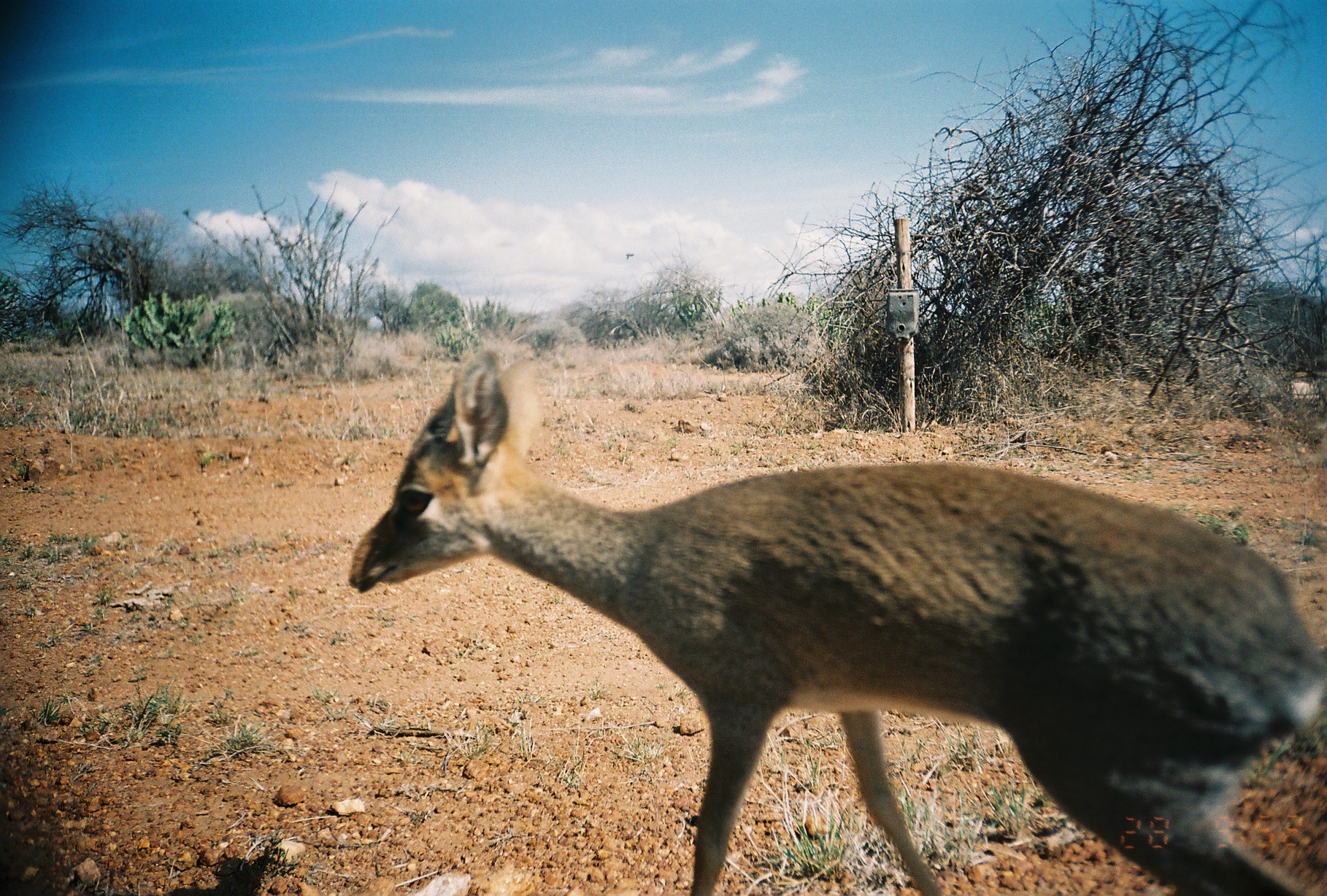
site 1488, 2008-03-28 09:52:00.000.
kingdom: Animalia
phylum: Chordata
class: Mammalia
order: Artiodactyla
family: Bovidae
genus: Madoqua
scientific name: Madoqua guentheri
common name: günther's dik-dik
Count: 1.